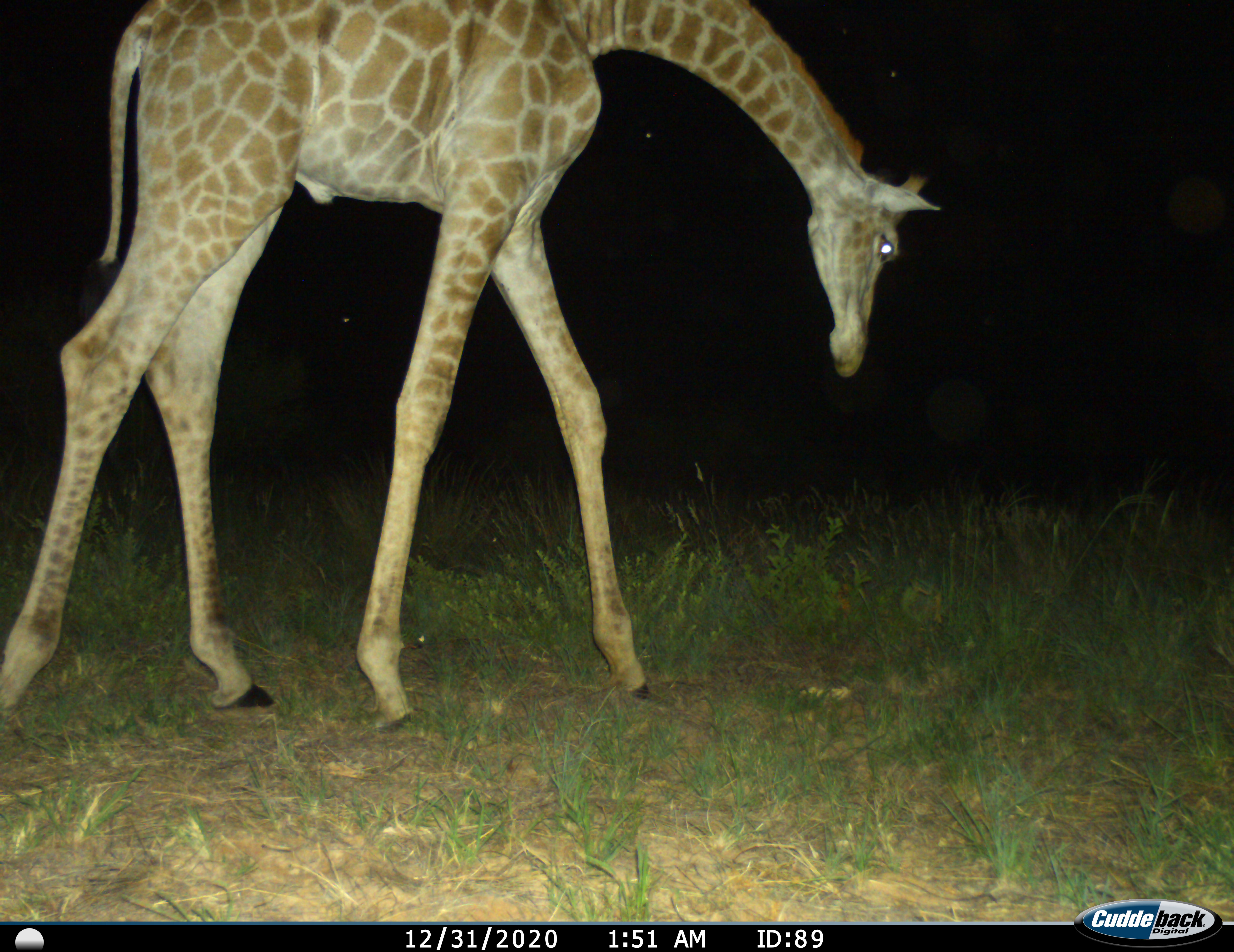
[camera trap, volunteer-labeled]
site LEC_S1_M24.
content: unidentified animal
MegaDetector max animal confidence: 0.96